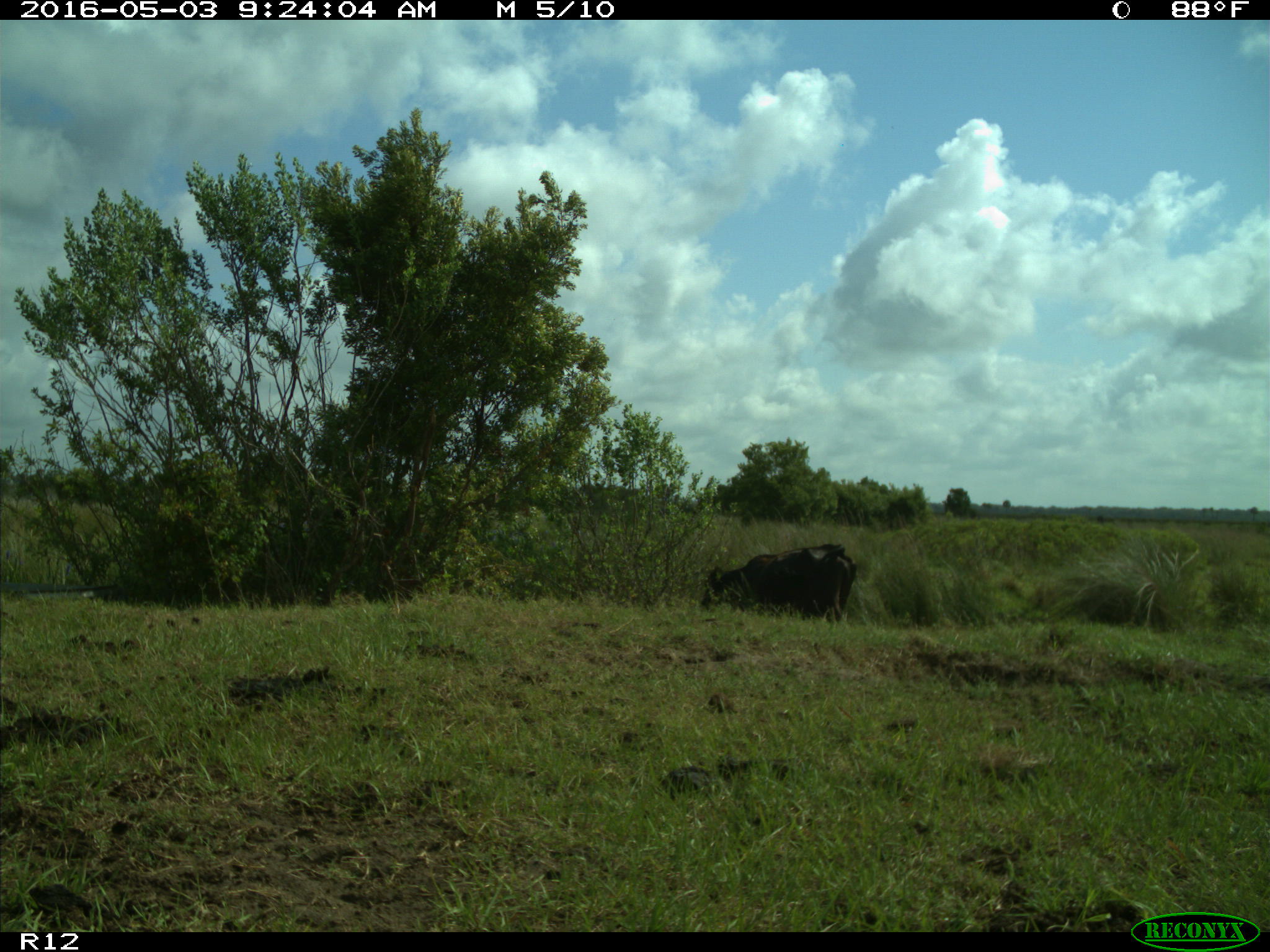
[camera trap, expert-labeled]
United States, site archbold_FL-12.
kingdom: Animalia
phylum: Chordata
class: Mammalia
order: Artiodactyla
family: Bovidae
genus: Bos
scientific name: Bos taurus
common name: domestic cow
Bos taurus (domestic cow).